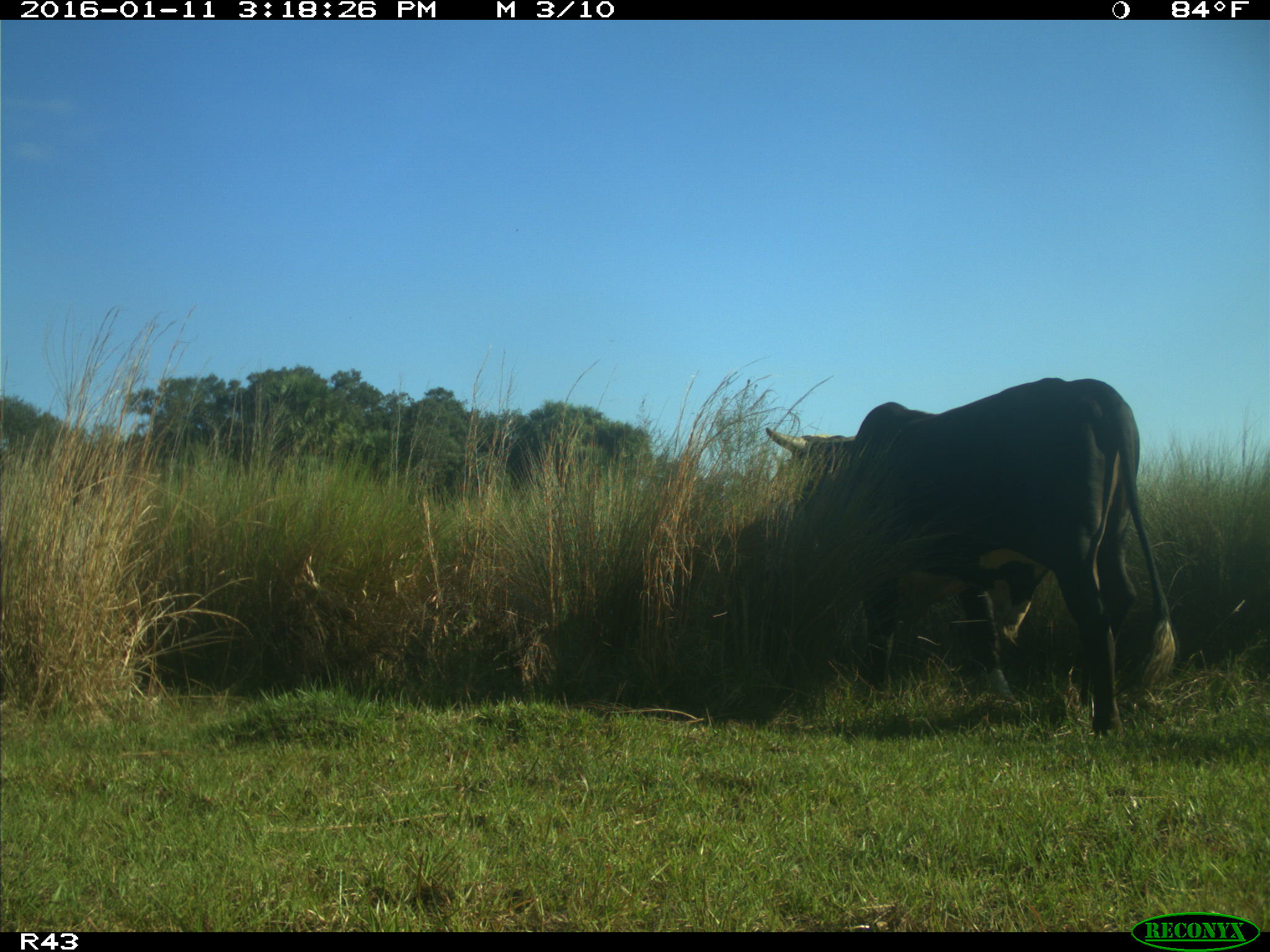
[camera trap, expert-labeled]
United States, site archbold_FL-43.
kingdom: Animalia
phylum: Chordata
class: Mammalia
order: Artiodactyla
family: Bovidae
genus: Bos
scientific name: Bos taurus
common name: domestic cow